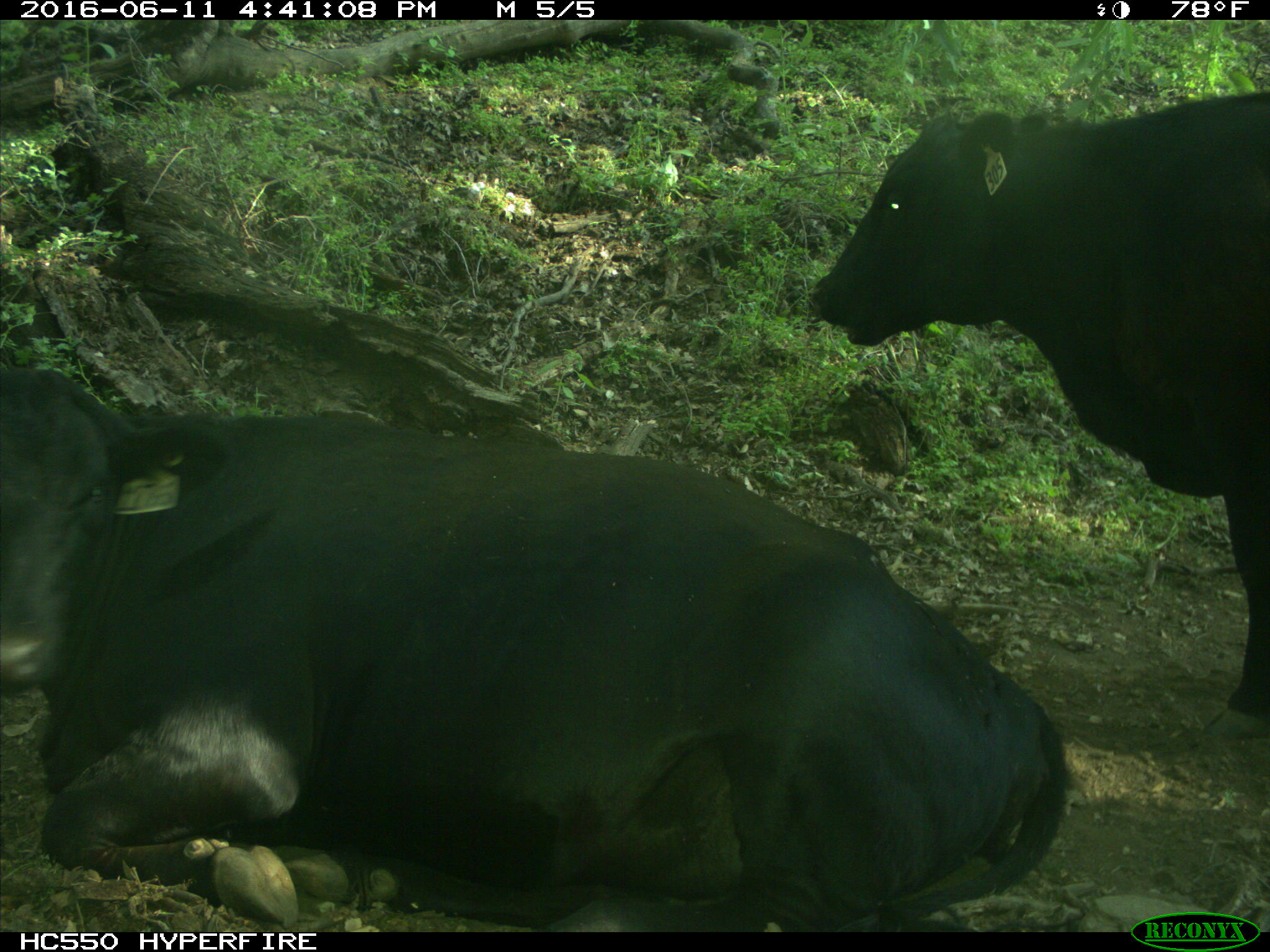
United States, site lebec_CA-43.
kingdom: Animalia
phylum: Chordata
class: Mammalia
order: Artiodactyla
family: Bovidae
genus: Bos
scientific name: Bos taurus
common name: domestic cow